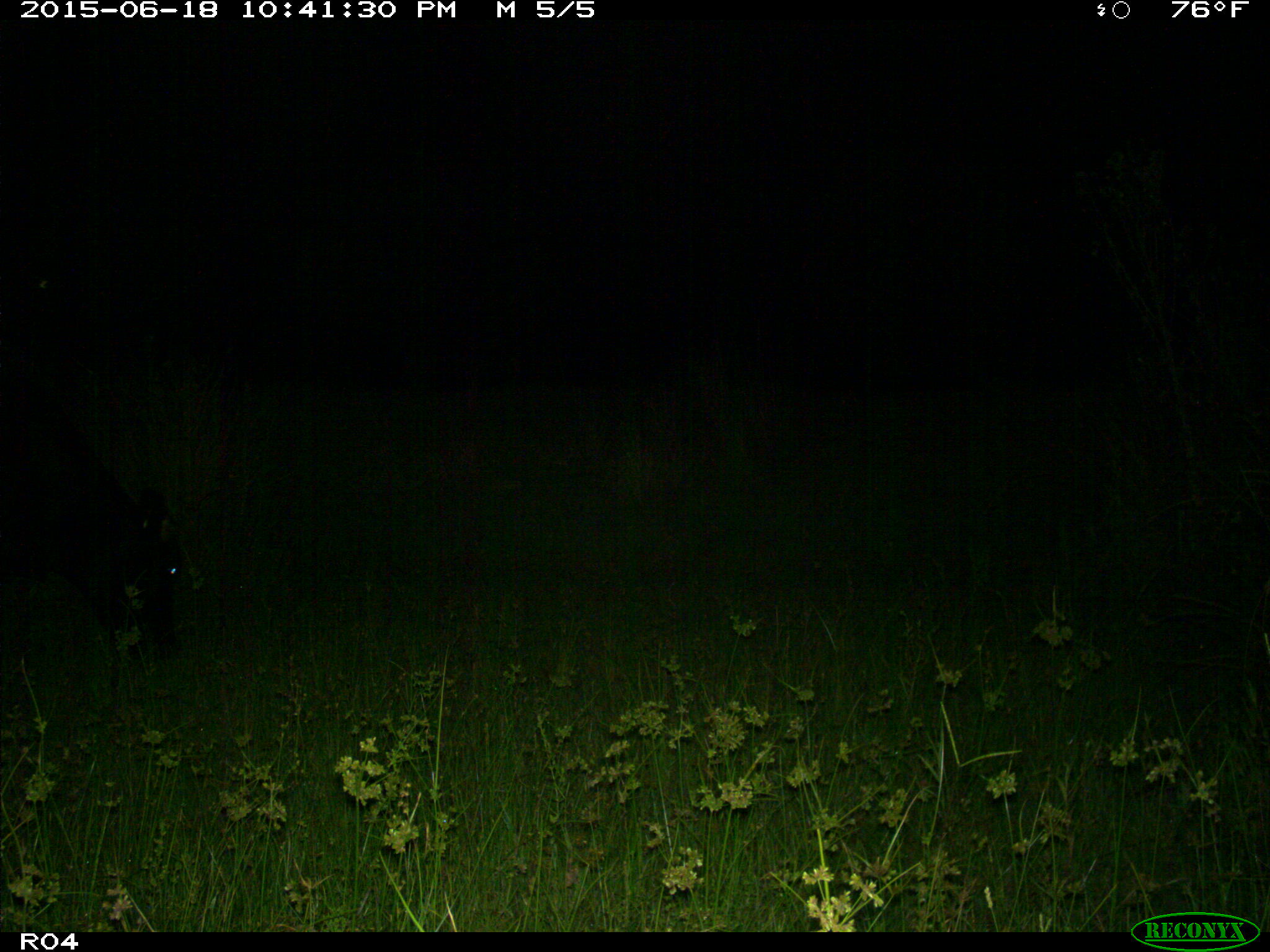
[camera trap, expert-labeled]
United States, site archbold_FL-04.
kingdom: Animalia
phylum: Chordata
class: Mammalia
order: Artiodactyla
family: Bovidae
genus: Bos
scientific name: Bos taurus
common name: domestic cow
Bos taurus (domestic cow).